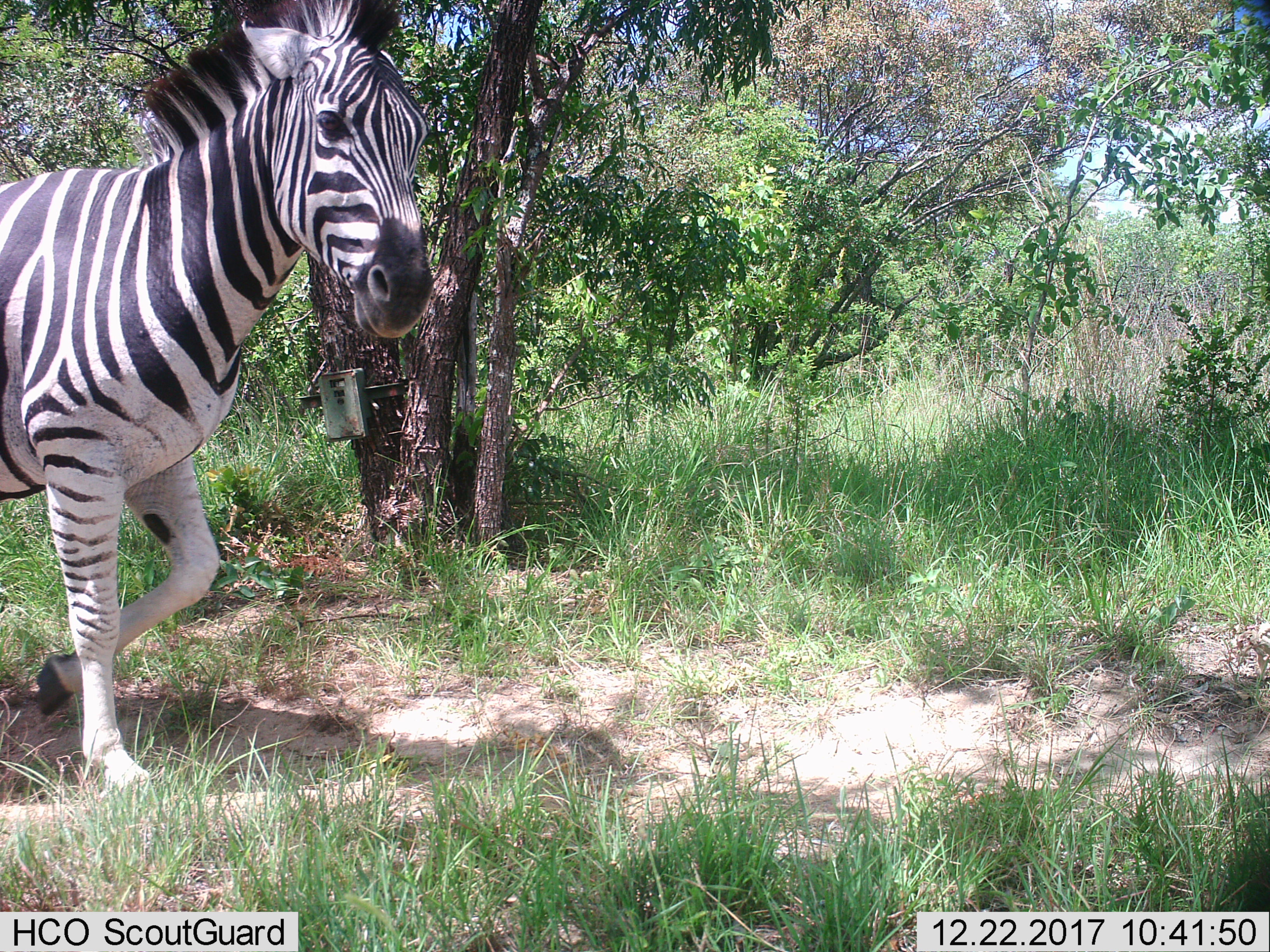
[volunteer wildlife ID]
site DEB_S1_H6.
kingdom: Animalia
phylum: Chordata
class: Mammalia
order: Perissodactyla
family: Equidae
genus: Equus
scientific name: Equus quagga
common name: plains zebra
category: zebraplains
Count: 1.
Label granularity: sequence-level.